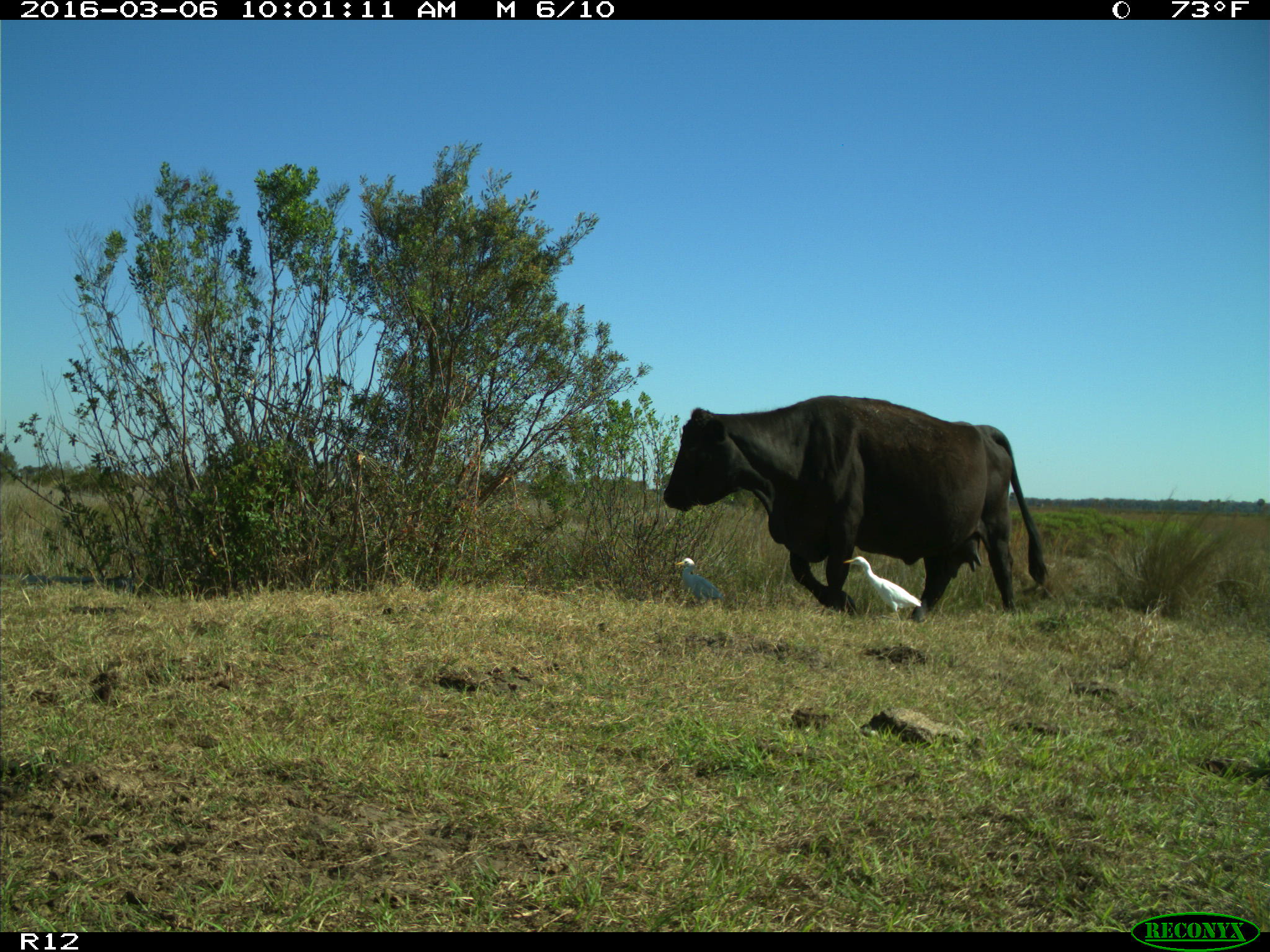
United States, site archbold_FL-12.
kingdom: Animalia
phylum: Chordata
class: Mammalia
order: Artiodactyla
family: Bovidae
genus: Bos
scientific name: Bos taurus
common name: domestic cow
Bos taurus (domestic cow).